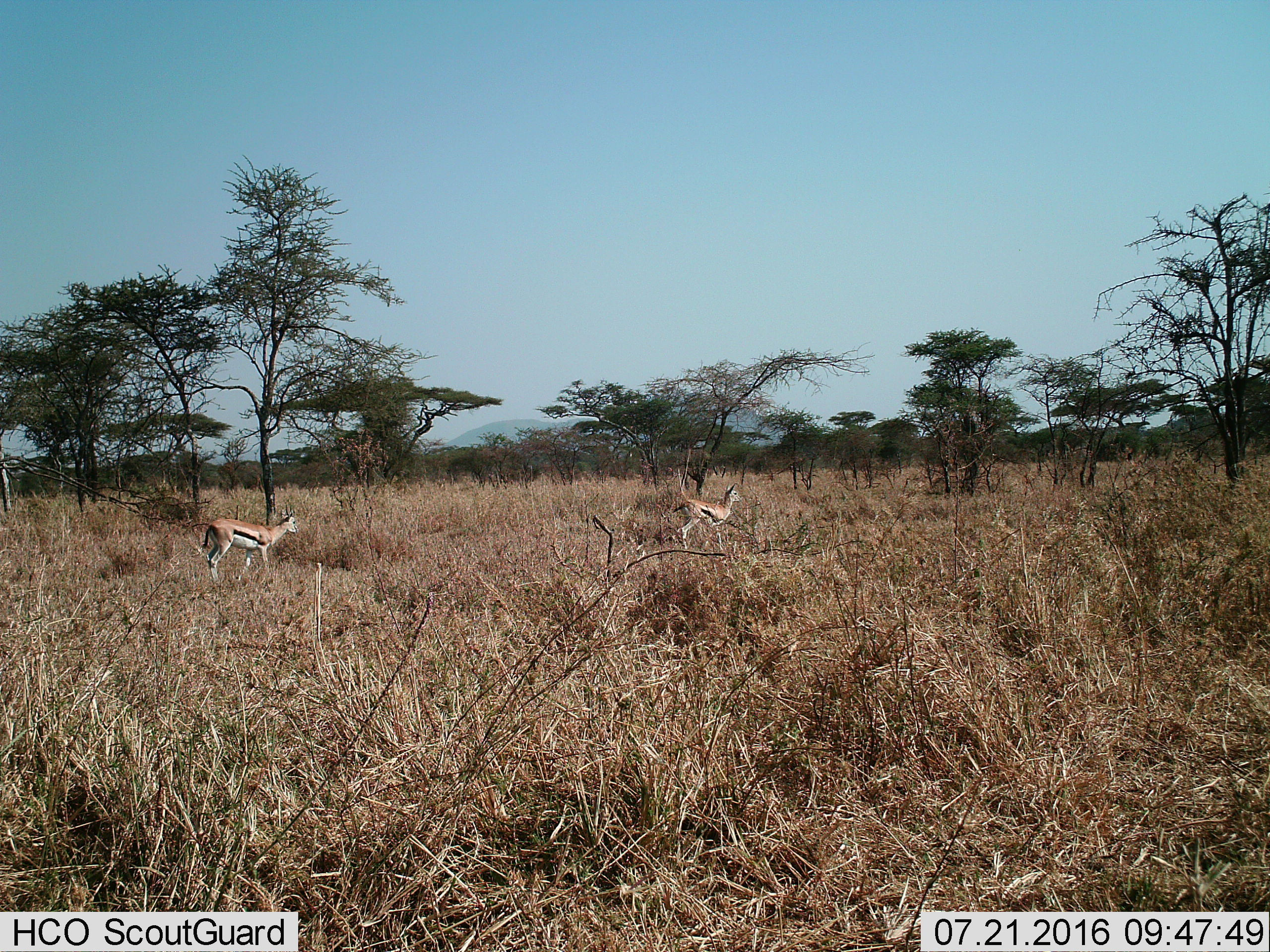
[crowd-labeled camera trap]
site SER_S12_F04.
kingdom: Animalia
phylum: Chordata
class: Mammalia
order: Artiodactyla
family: Bovidae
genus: Eudorcas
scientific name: Eudorcas thomsonii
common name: thomson's gazelle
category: gazellethomsons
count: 2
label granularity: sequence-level